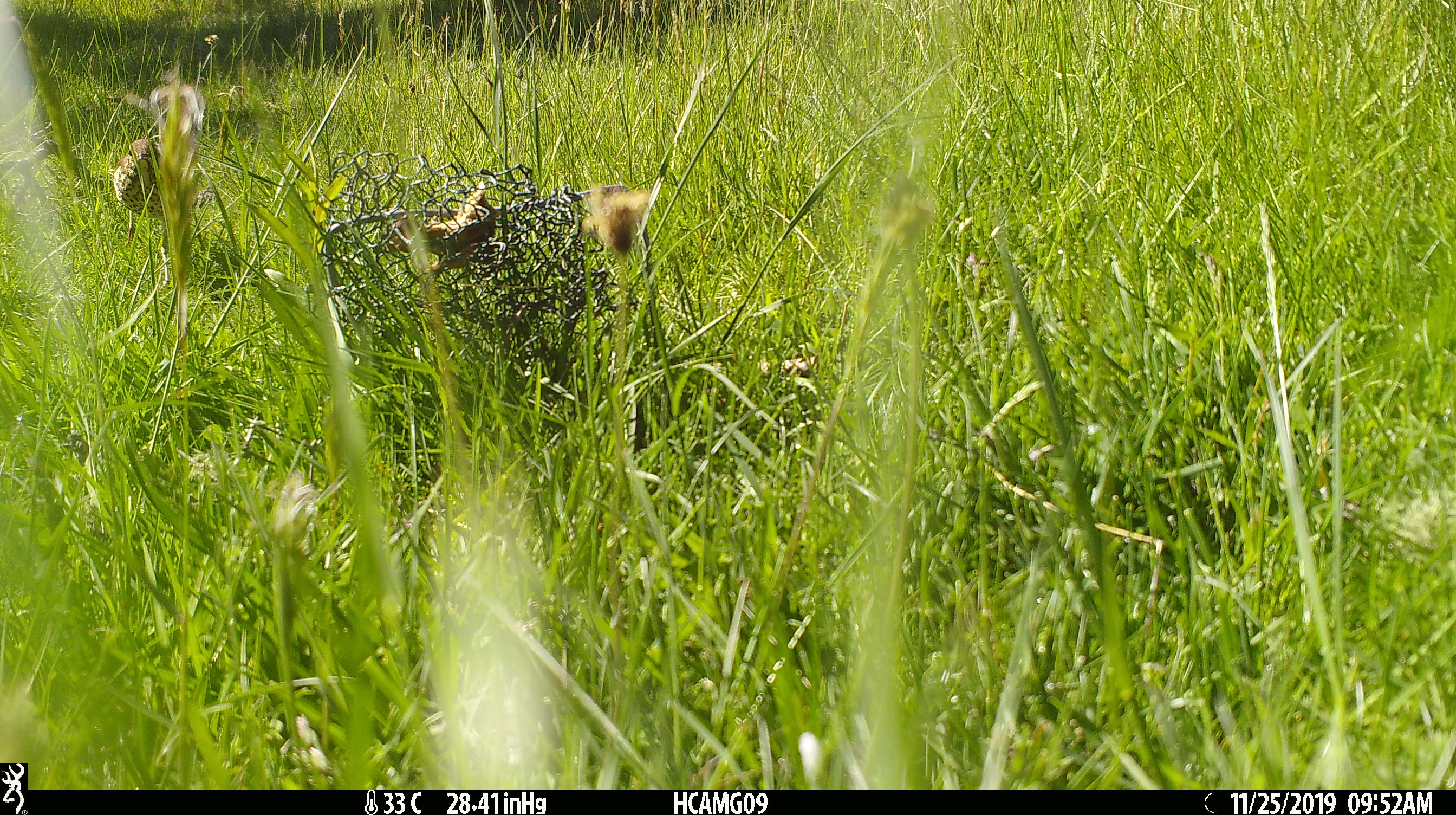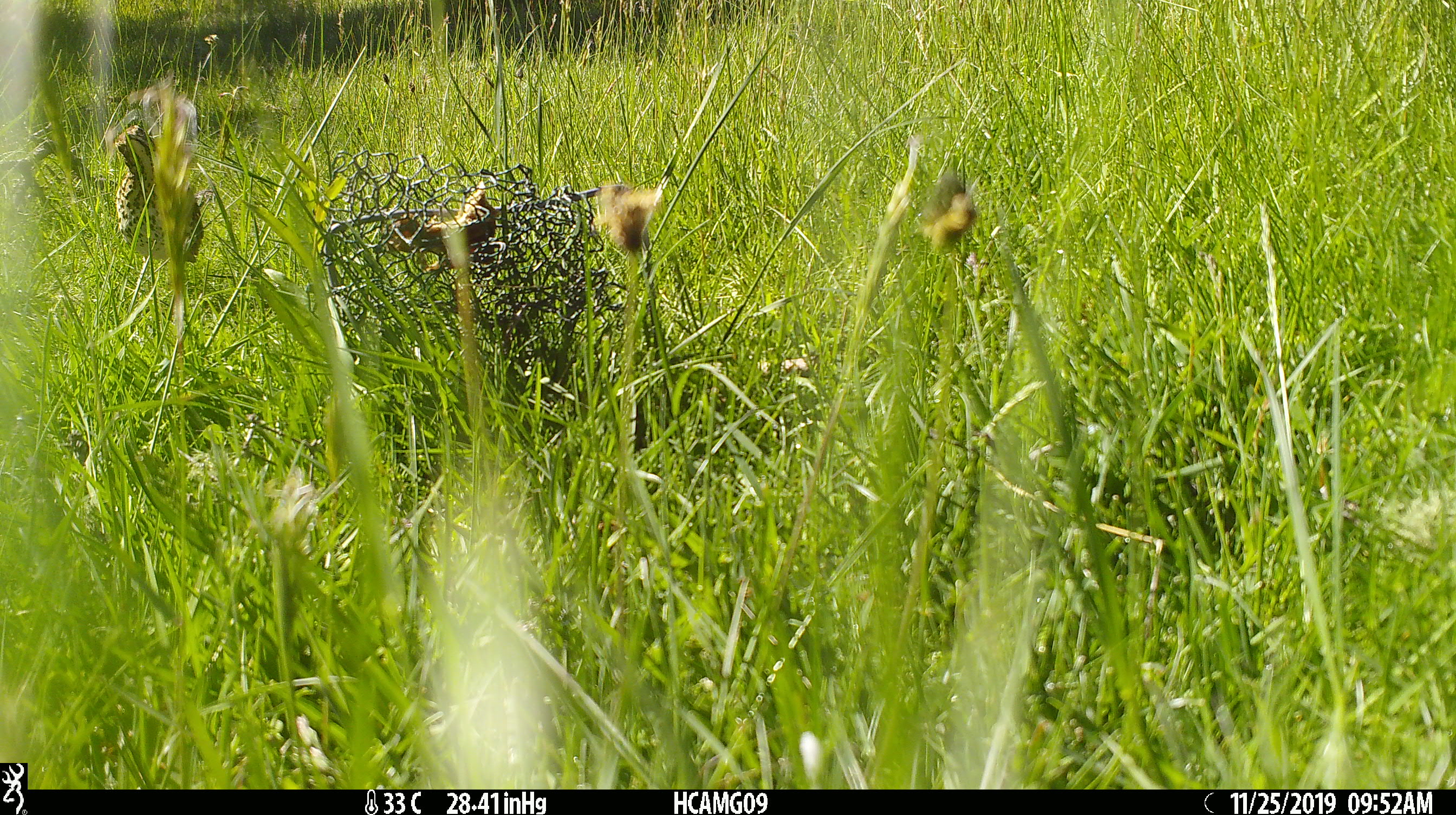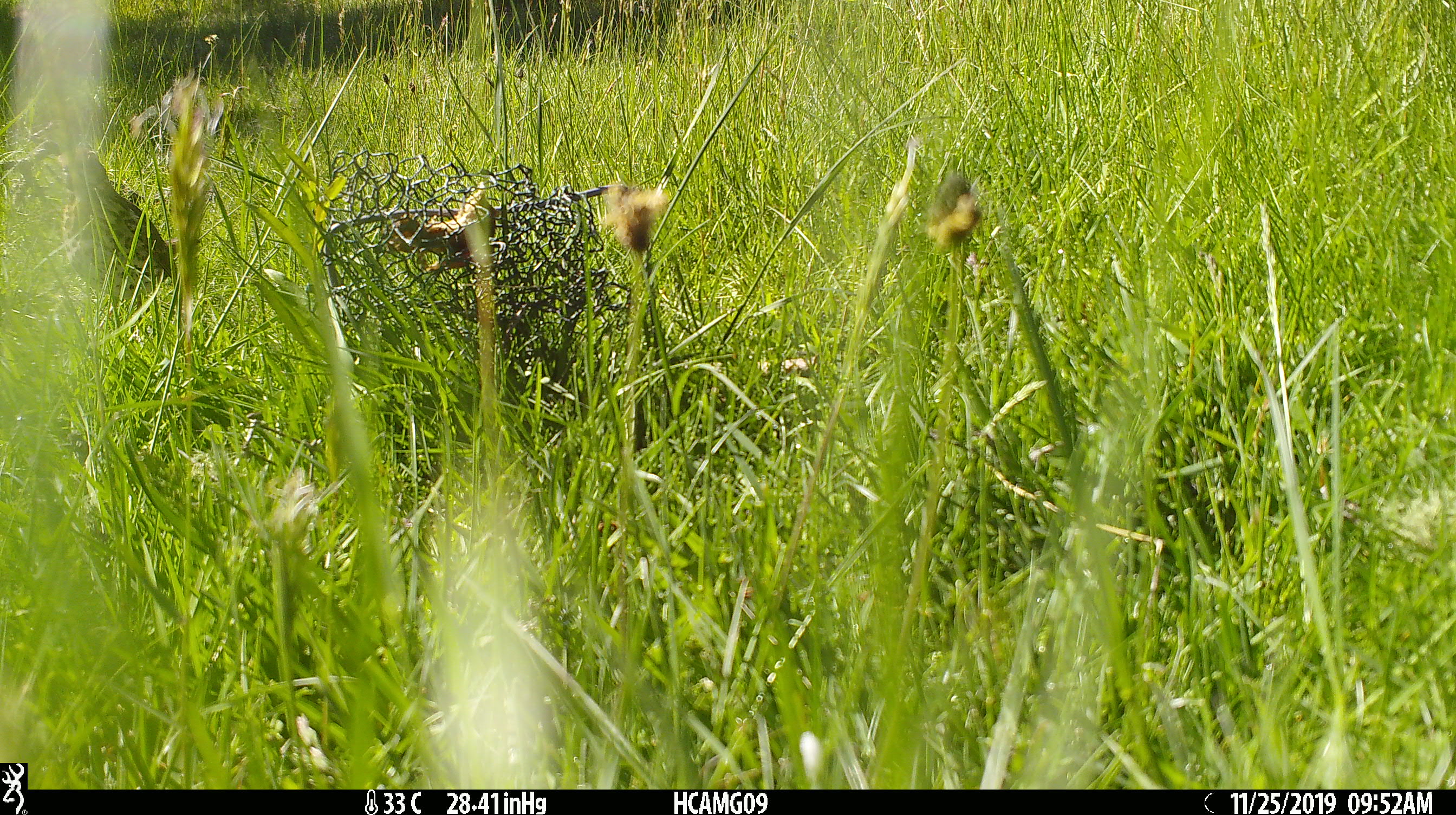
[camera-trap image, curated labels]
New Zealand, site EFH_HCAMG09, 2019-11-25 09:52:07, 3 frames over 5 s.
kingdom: Animalia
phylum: Chordata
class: Aves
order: Passeriformes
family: Turdidae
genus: Turdus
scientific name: Turdus philomelos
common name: song thrush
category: thrush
Thrush (song thrush) (Turdus philomelos).